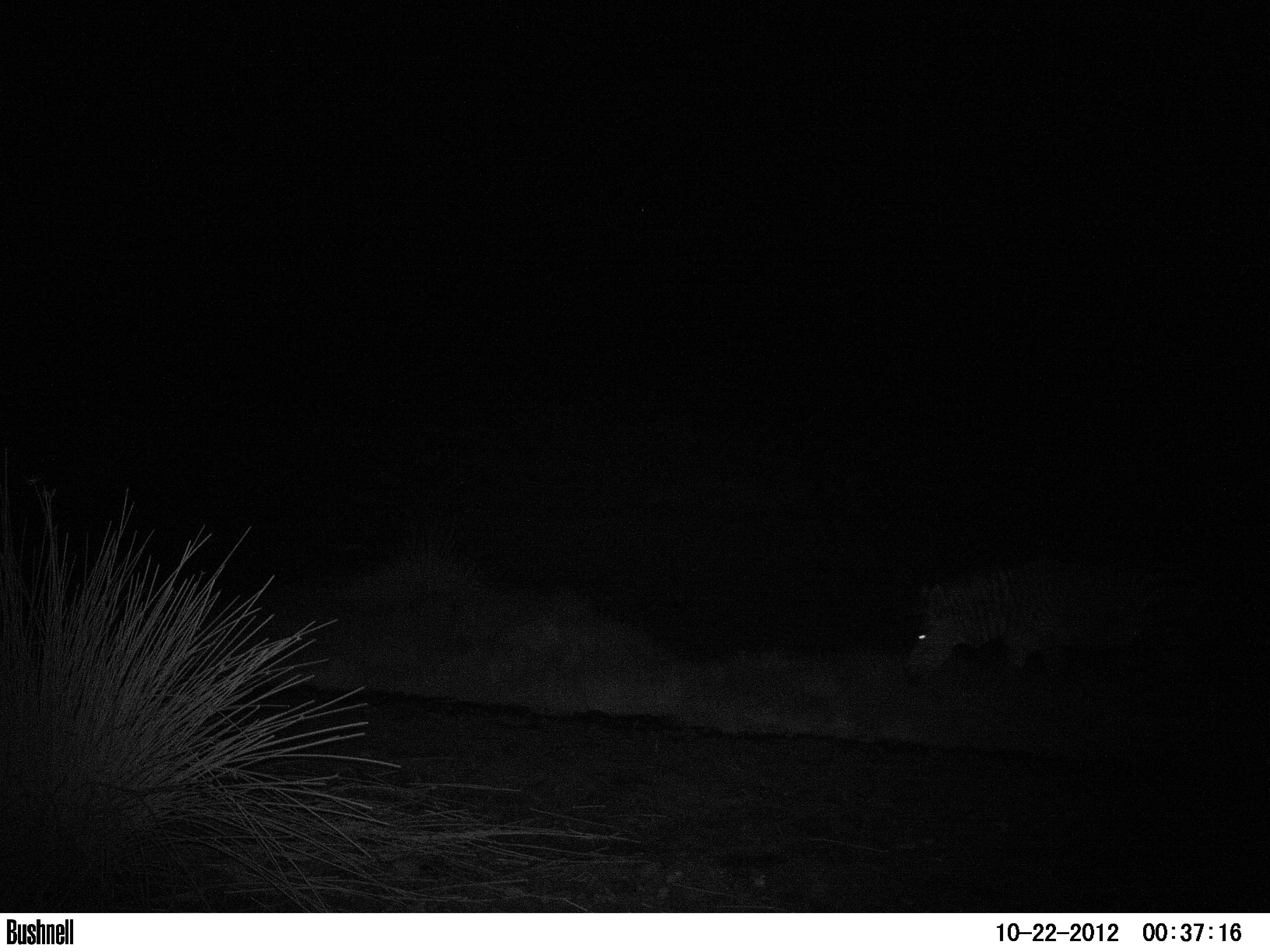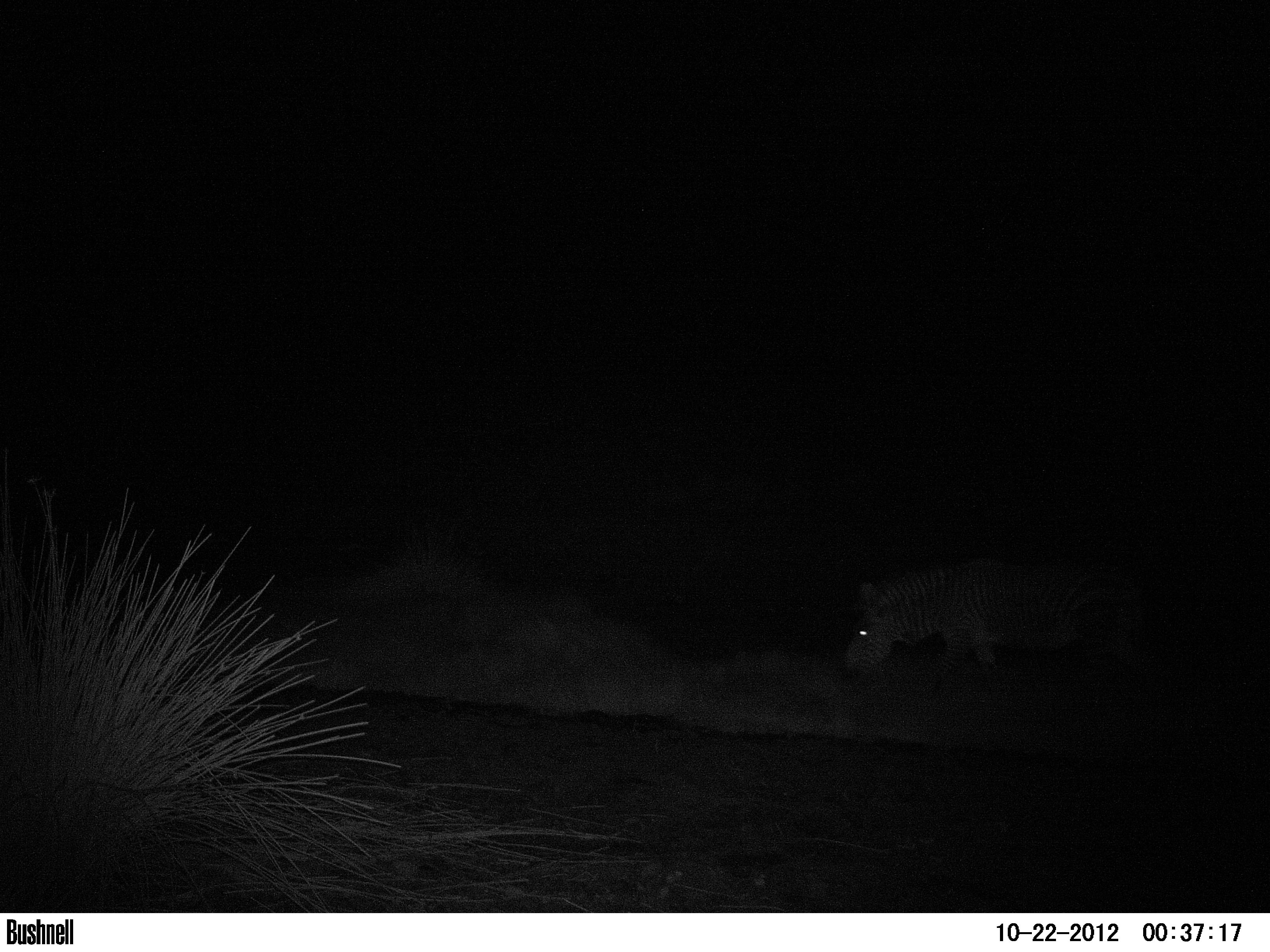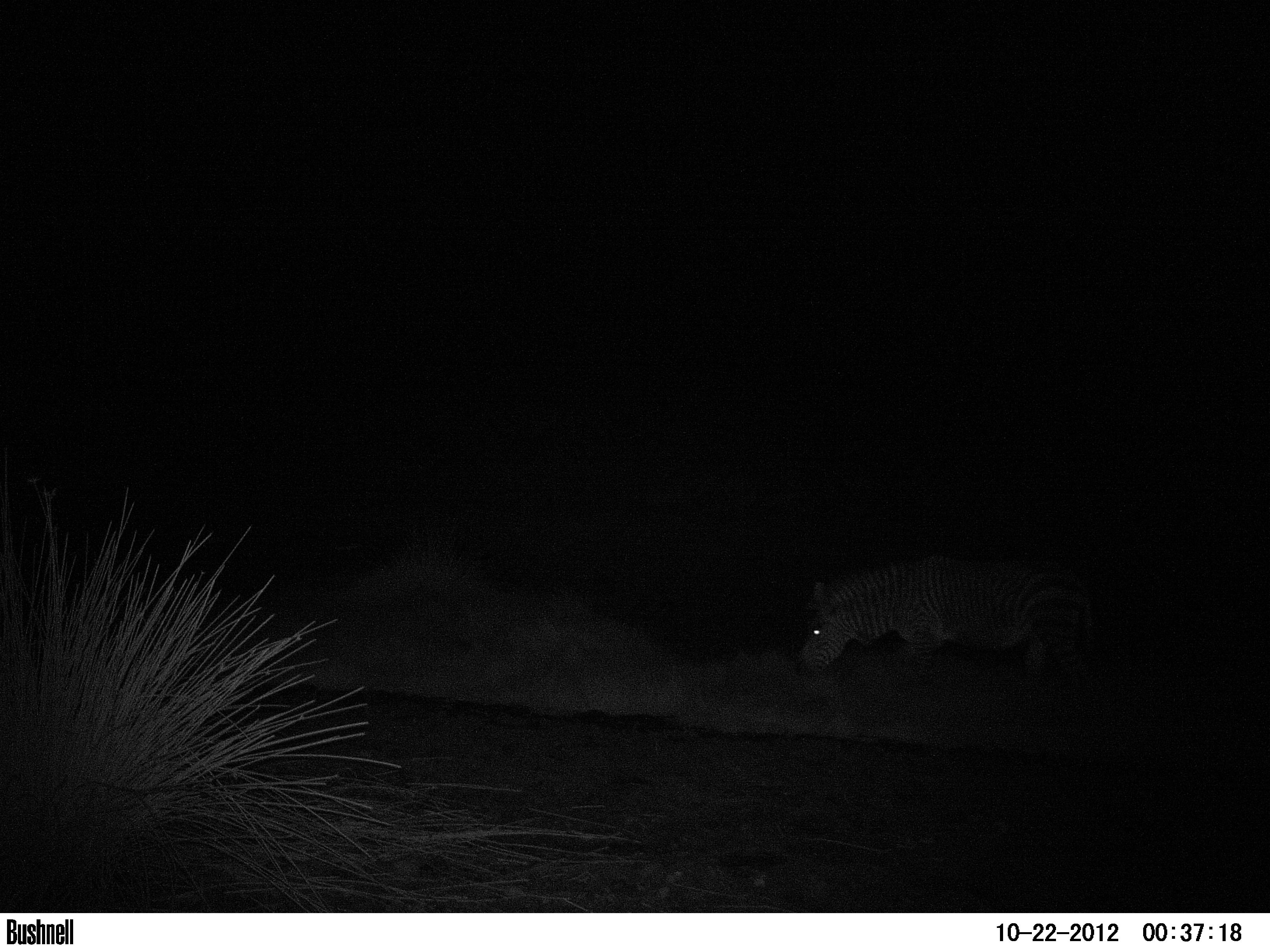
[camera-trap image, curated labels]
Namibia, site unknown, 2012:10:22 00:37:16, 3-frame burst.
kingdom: Animalia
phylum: Chordata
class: Mammalia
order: Perissodactyla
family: Equidae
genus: Equus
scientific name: Equus zebra hartmannae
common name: hartmann's mountain zebra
Equus zebra hartmannae (hartmann's mountain zebra).